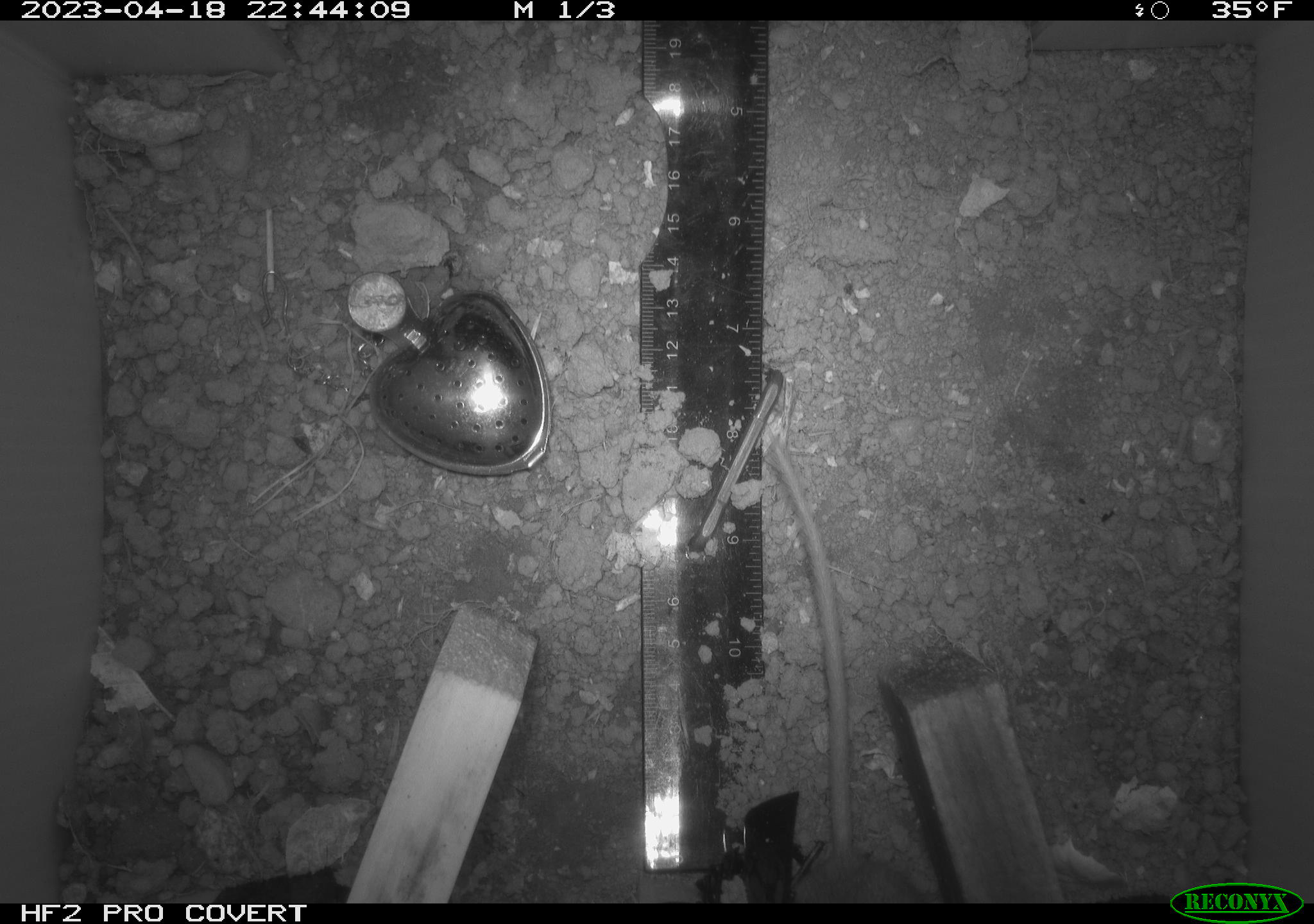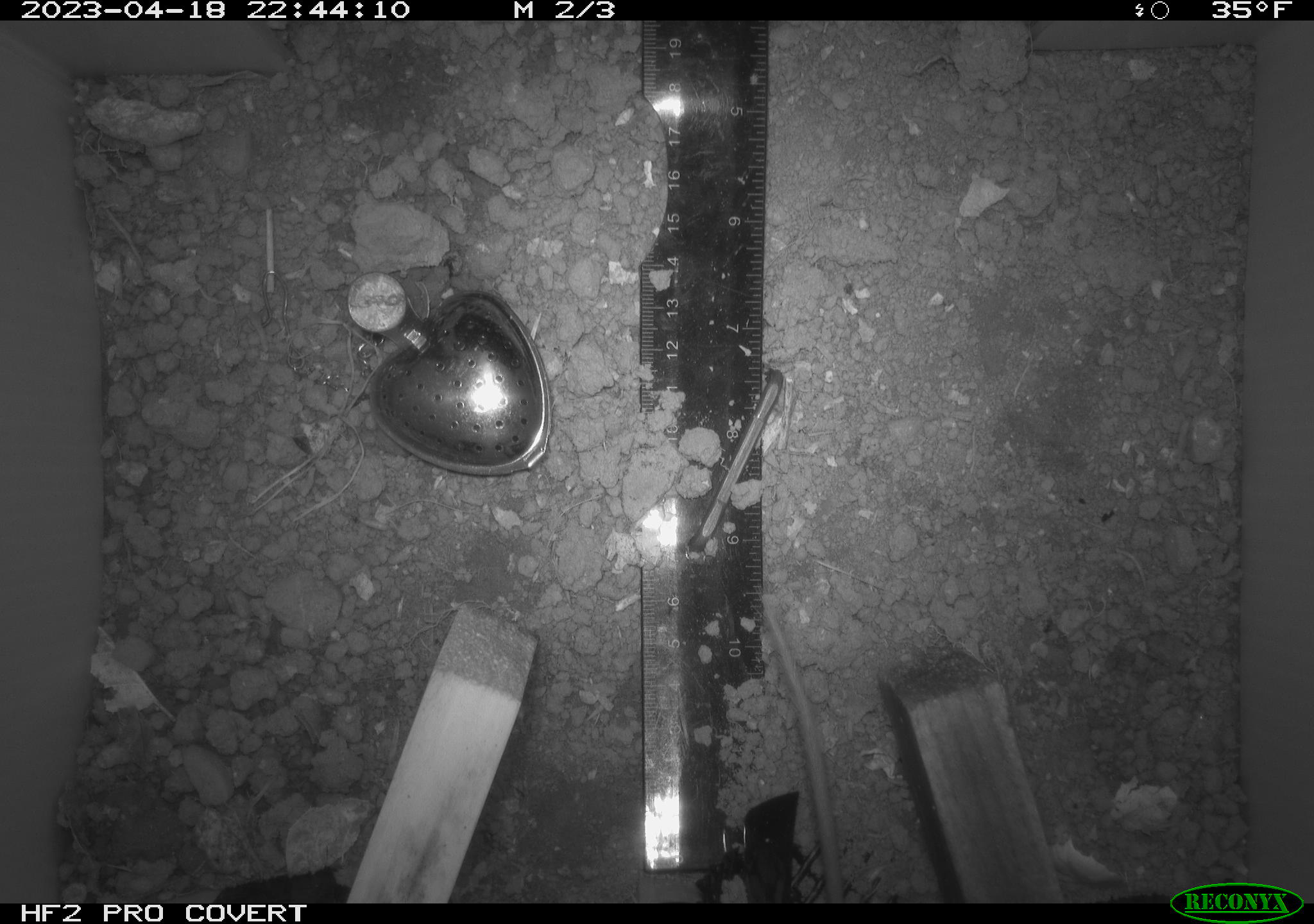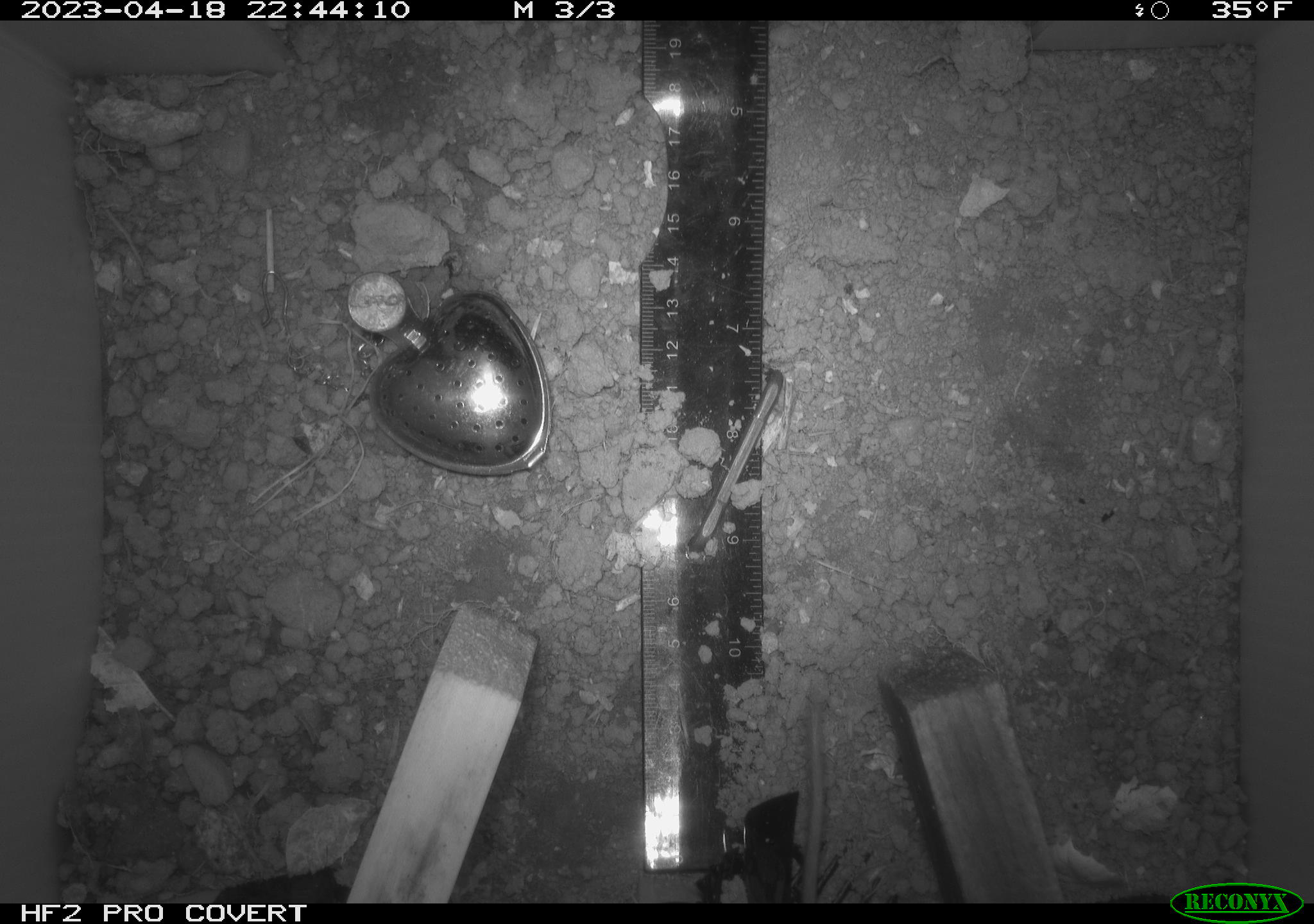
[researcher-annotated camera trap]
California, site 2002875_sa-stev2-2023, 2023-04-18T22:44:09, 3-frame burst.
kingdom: Animalia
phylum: Chordata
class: Mammalia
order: Rodentia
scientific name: Rodentia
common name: mouse species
Mouse species (Rodentia).